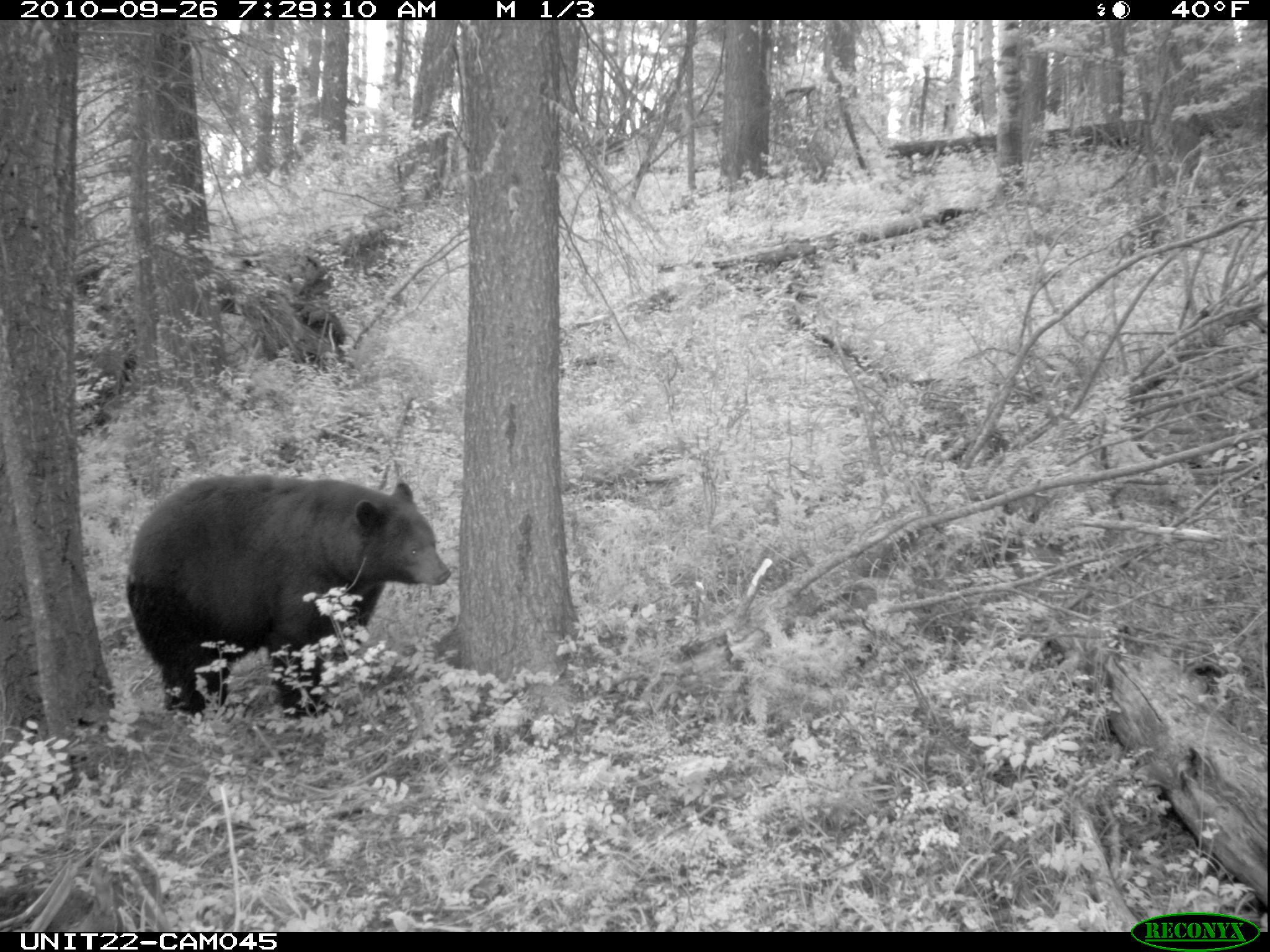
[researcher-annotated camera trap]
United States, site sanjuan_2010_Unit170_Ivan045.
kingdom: Animalia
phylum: Chordata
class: Mammalia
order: Carnivora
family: Ursidae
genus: Ursus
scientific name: Ursus americanus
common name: american black bear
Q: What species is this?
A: Ursus americanus (american black bear).